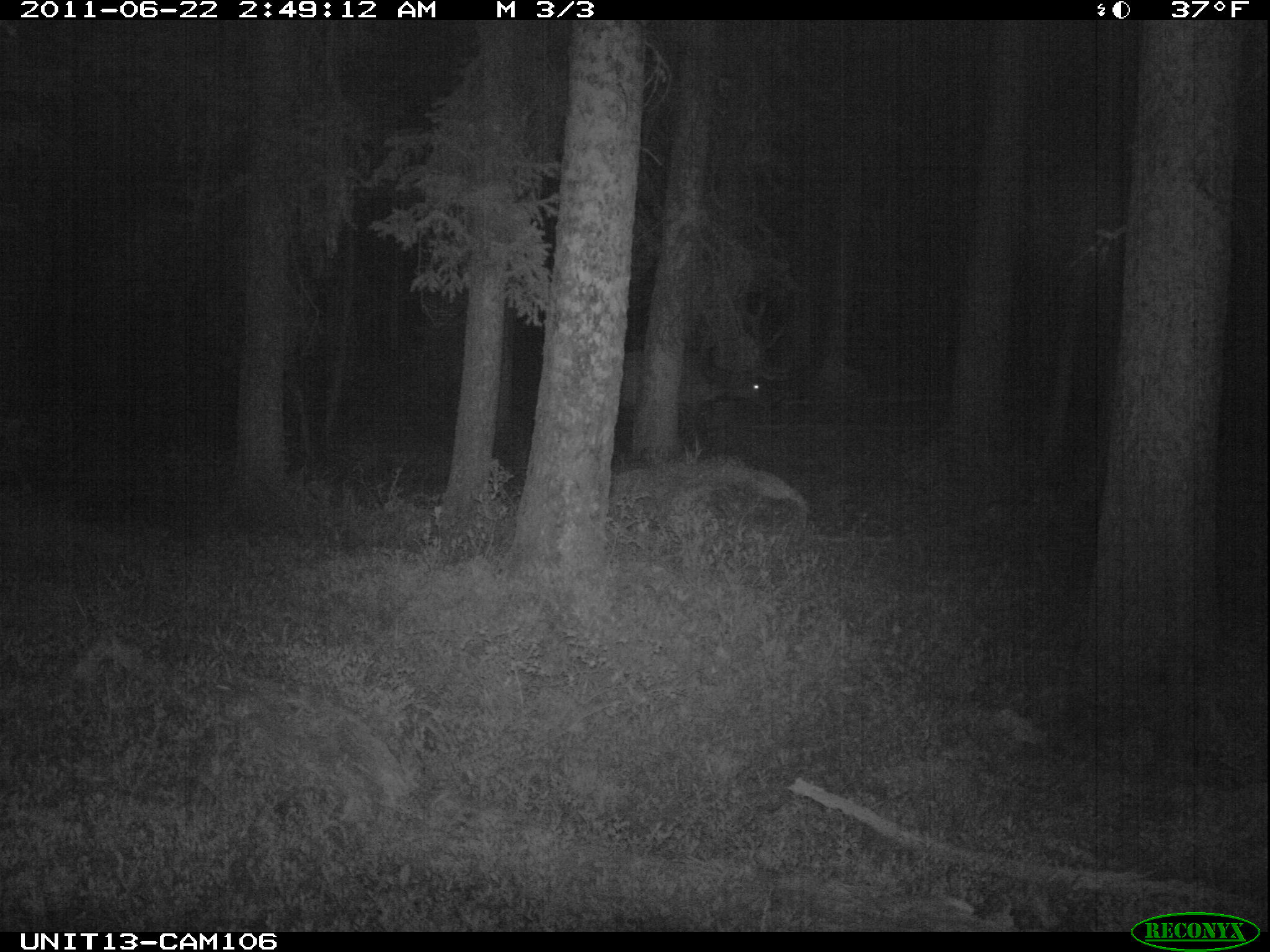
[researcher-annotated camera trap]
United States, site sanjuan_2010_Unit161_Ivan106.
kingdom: Animalia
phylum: Chordata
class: Mammalia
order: Artiodactyla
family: Cervidae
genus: Cervus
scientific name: Cervus elaphus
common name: red deer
Cervus elaphus (red deer).